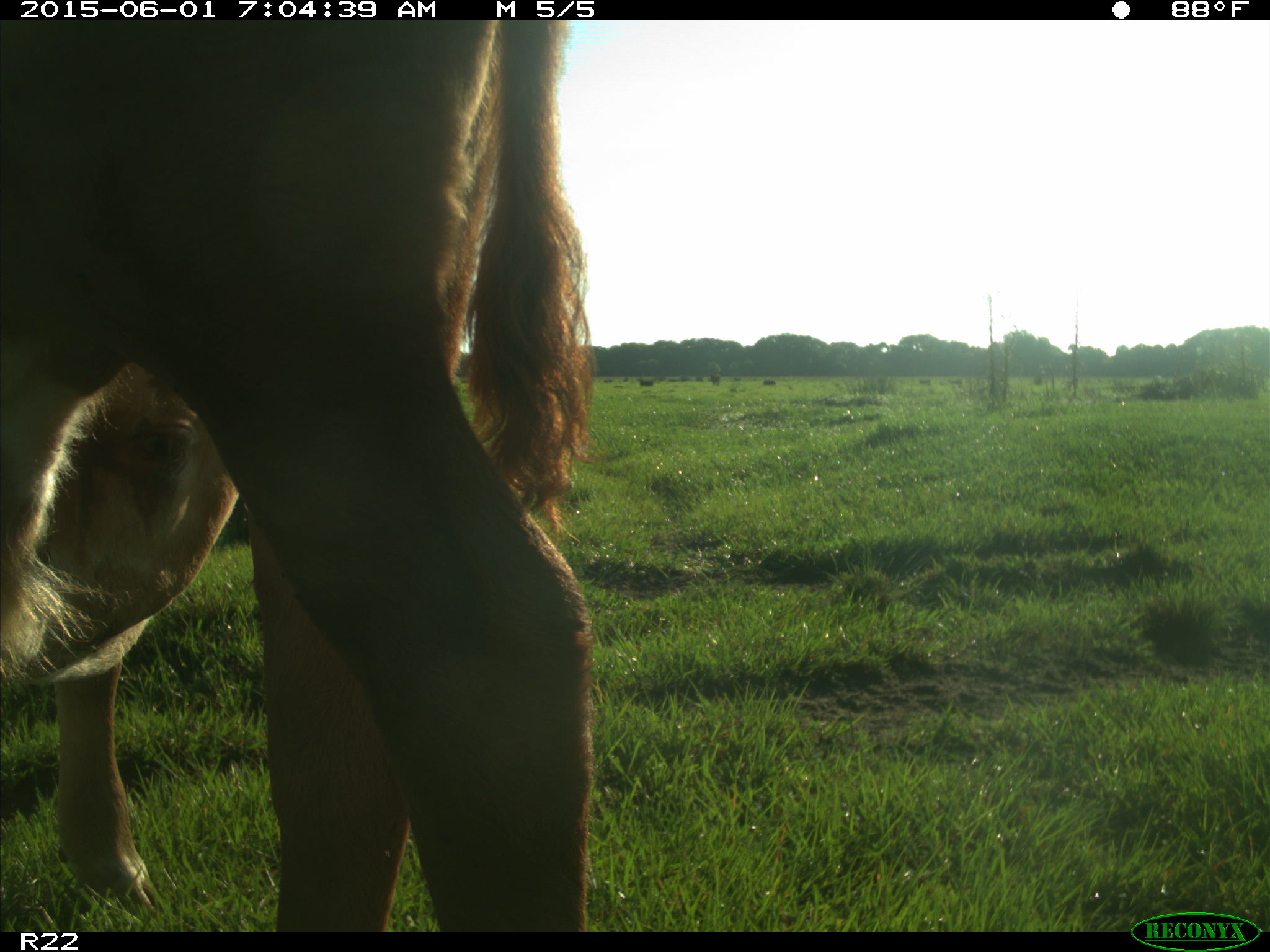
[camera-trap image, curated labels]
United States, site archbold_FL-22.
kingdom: Animalia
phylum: Chordata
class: Mammalia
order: Artiodactyla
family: Bovidae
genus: Bos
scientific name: Bos taurus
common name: domestic cow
Bos taurus (domestic cow).